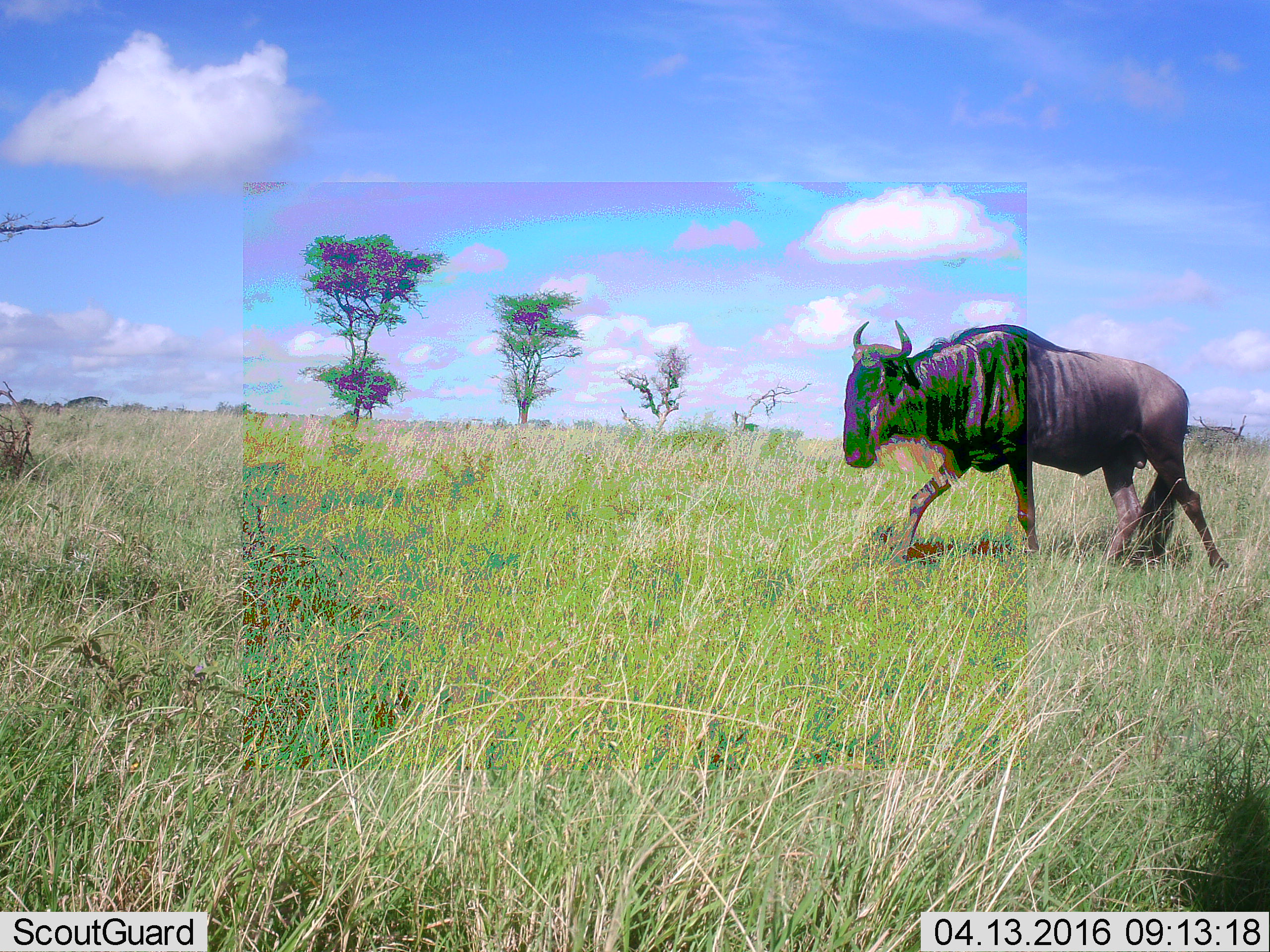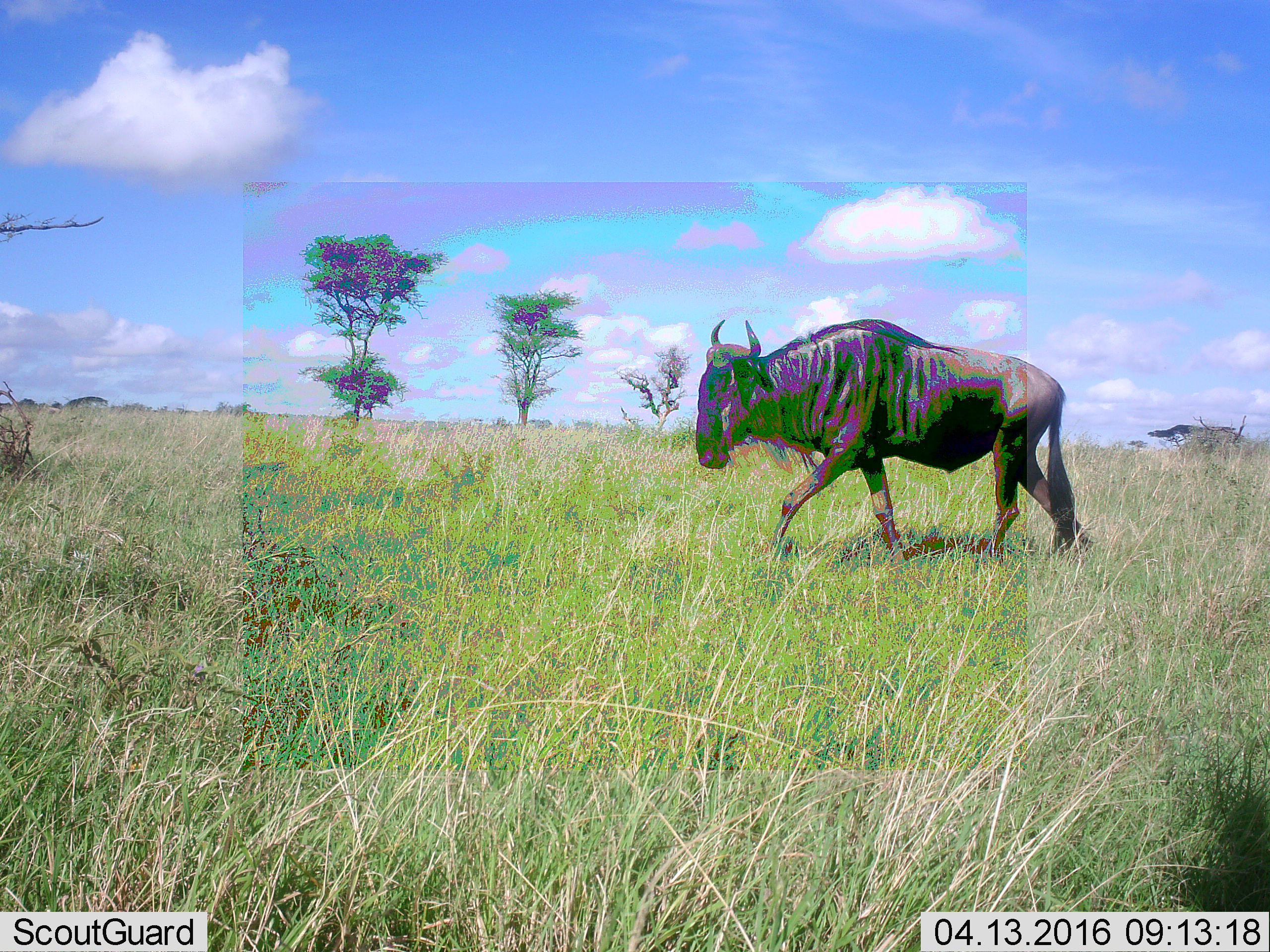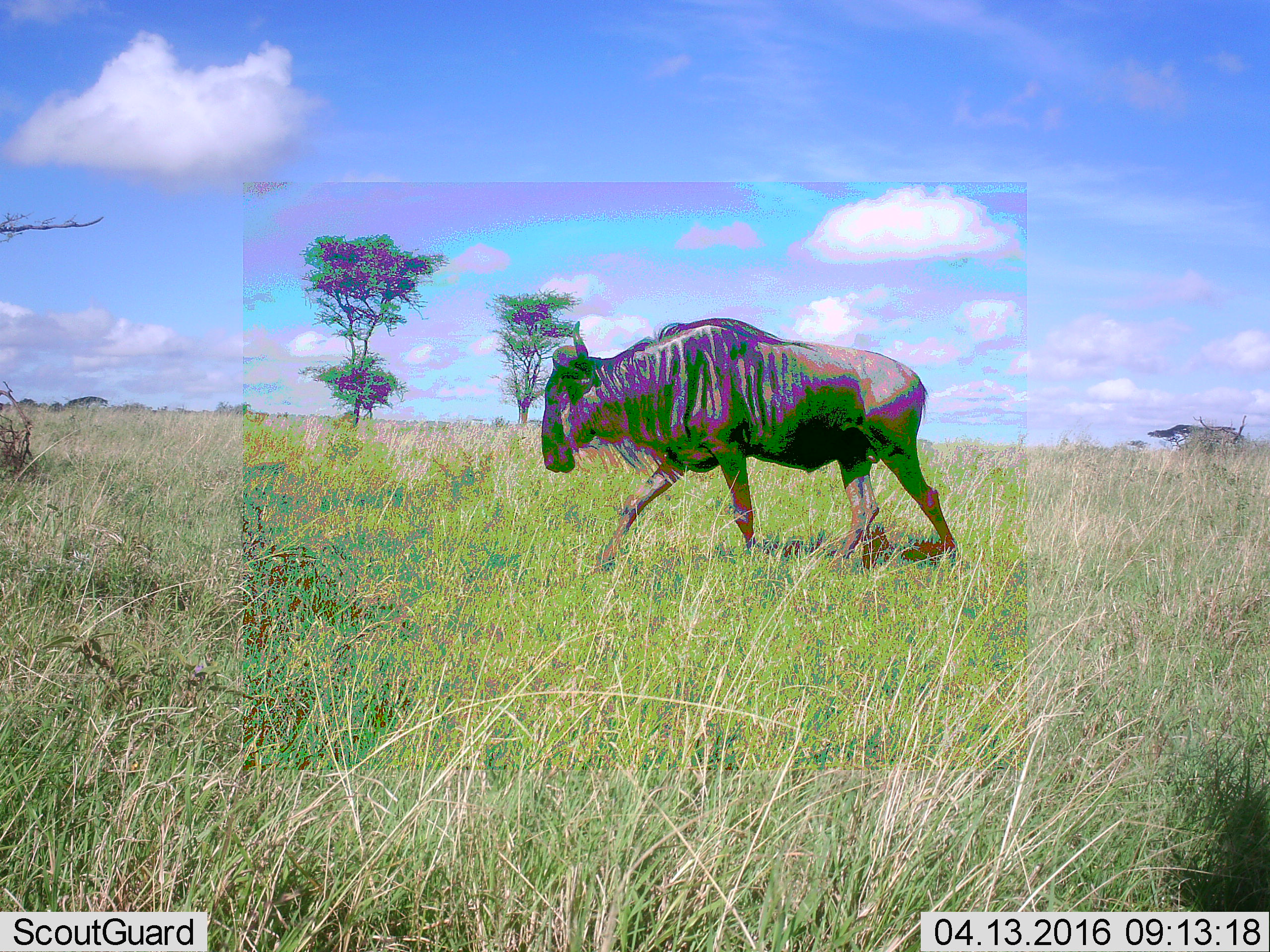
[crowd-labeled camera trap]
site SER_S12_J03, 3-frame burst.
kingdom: Animalia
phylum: Chordata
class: Mammalia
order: Artiodactyla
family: Bovidae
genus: Connochaetes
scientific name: Connochaetes taurinus taurinus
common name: blue wildebeest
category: wildebeestblue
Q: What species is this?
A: Wildebeestblue (blue wildebeest) (Connochaetes taurinus taurinus).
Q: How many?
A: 1.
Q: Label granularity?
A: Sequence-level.